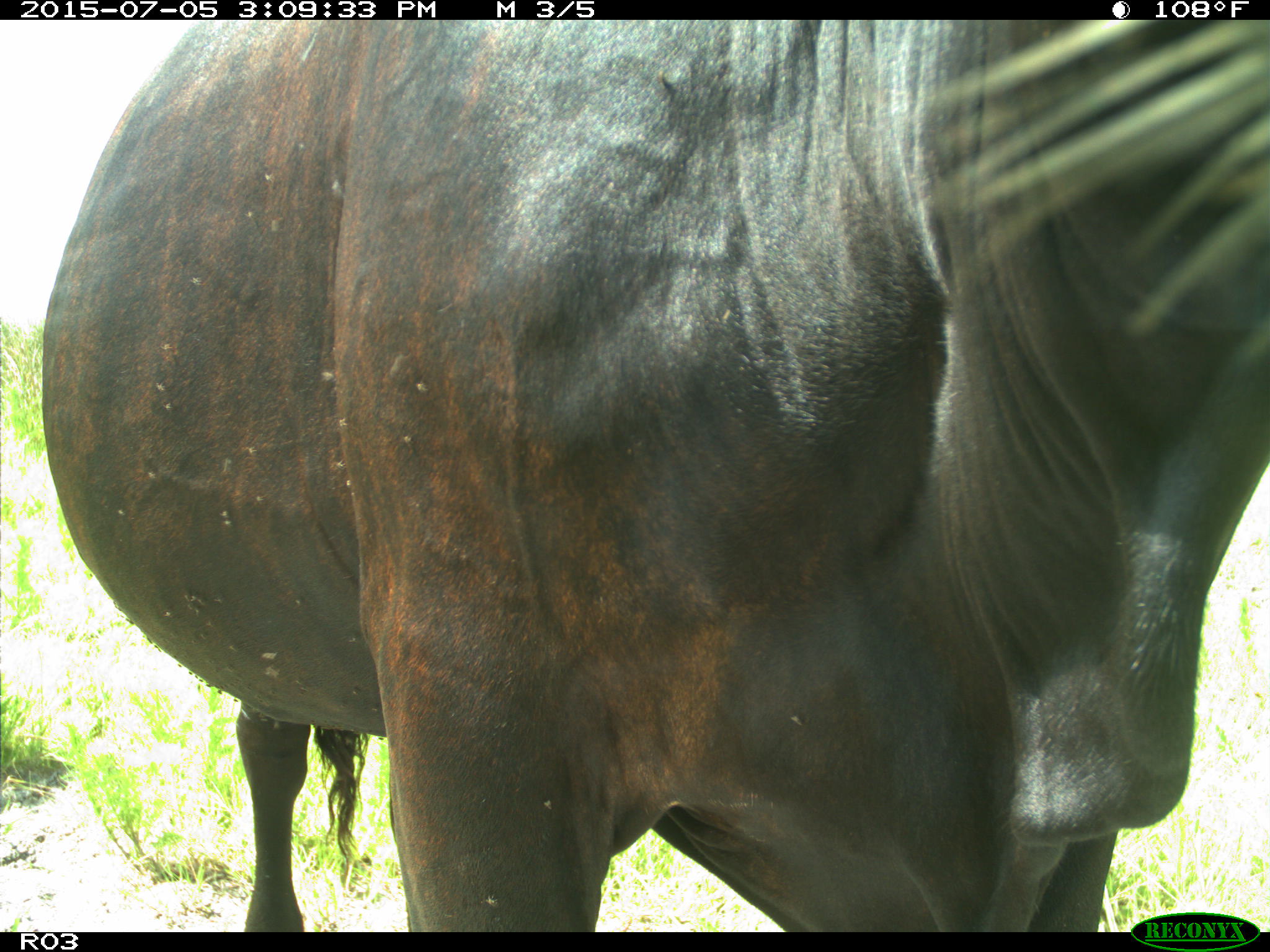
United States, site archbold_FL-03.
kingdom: Animalia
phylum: Chordata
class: Mammalia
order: Artiodactyla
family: Bovidae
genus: Bos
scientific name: Bos taurus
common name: domestic cow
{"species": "Bos taurus (domestic cow)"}